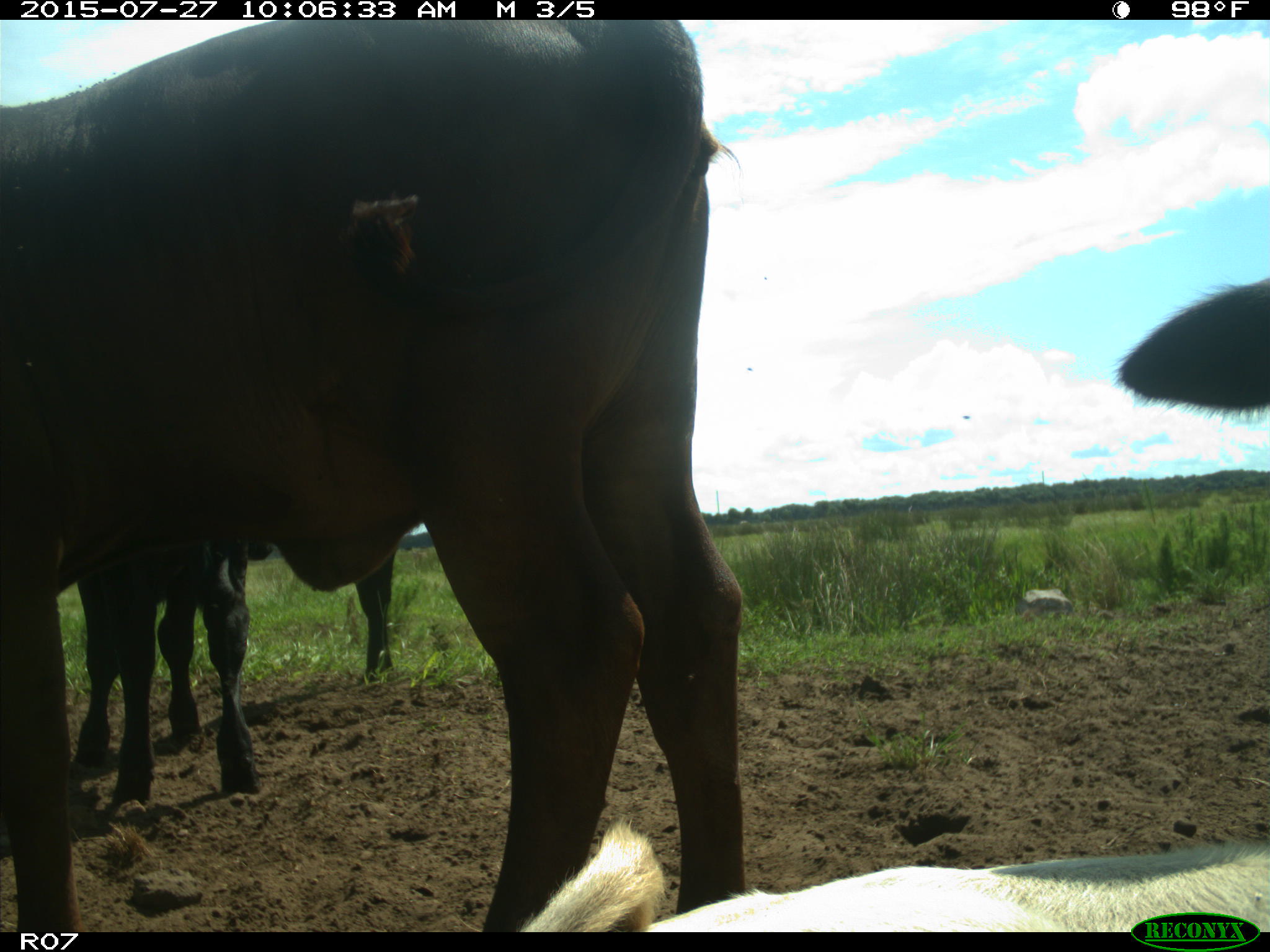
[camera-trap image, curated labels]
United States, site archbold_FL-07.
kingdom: Animalia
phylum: Chordata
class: Mammalia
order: Artiodactyla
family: Bovidae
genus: Bos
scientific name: Bos taurus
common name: domestic cow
Bos taurus (domestic cow).